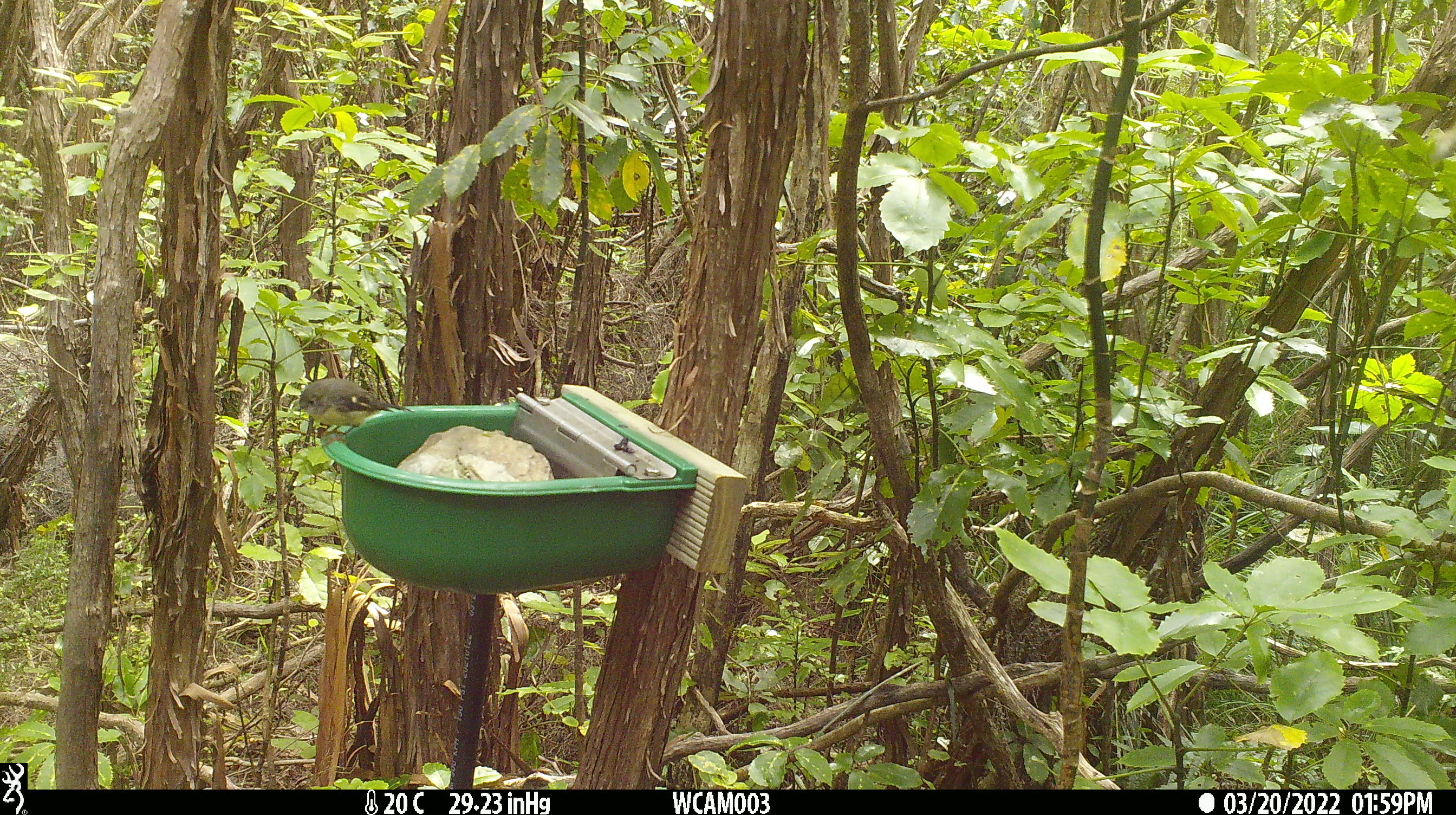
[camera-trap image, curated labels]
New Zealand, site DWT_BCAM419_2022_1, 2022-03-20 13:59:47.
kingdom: Animalia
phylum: Chordata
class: Aves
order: Passeriformes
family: Petroicidae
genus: Petroica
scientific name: Petroica macrocephala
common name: tomtit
Tomtit (Petroica macrocephala).